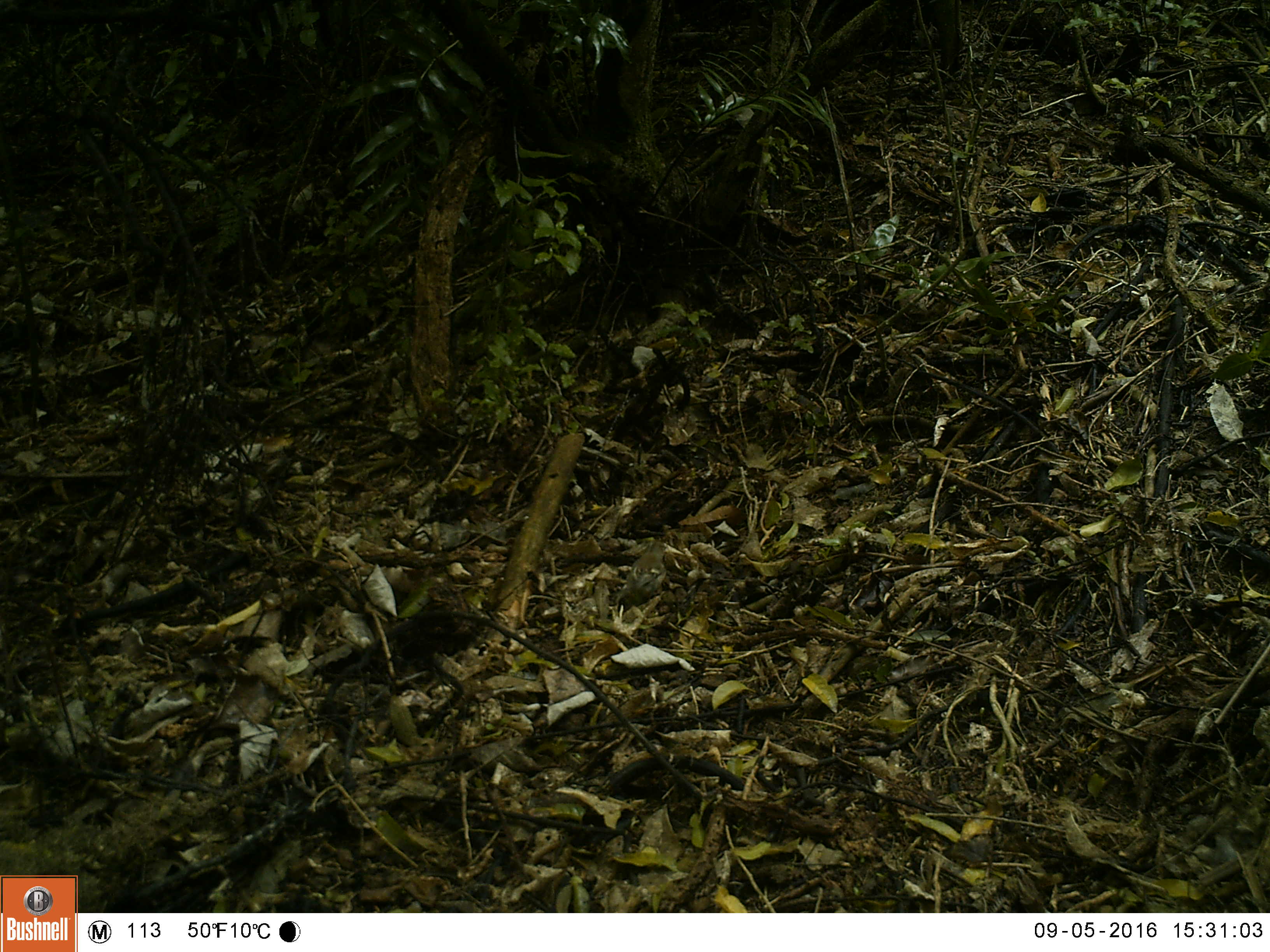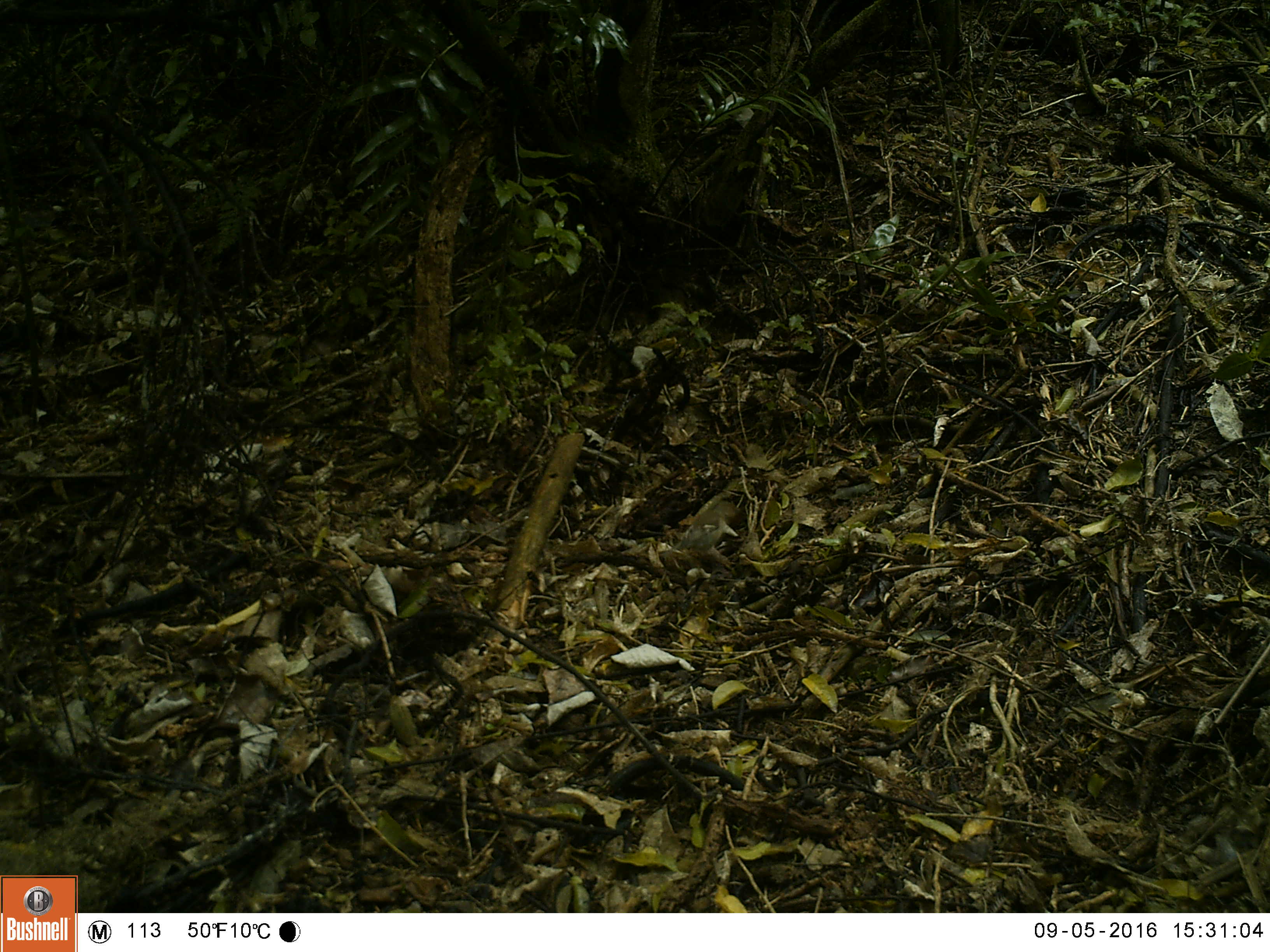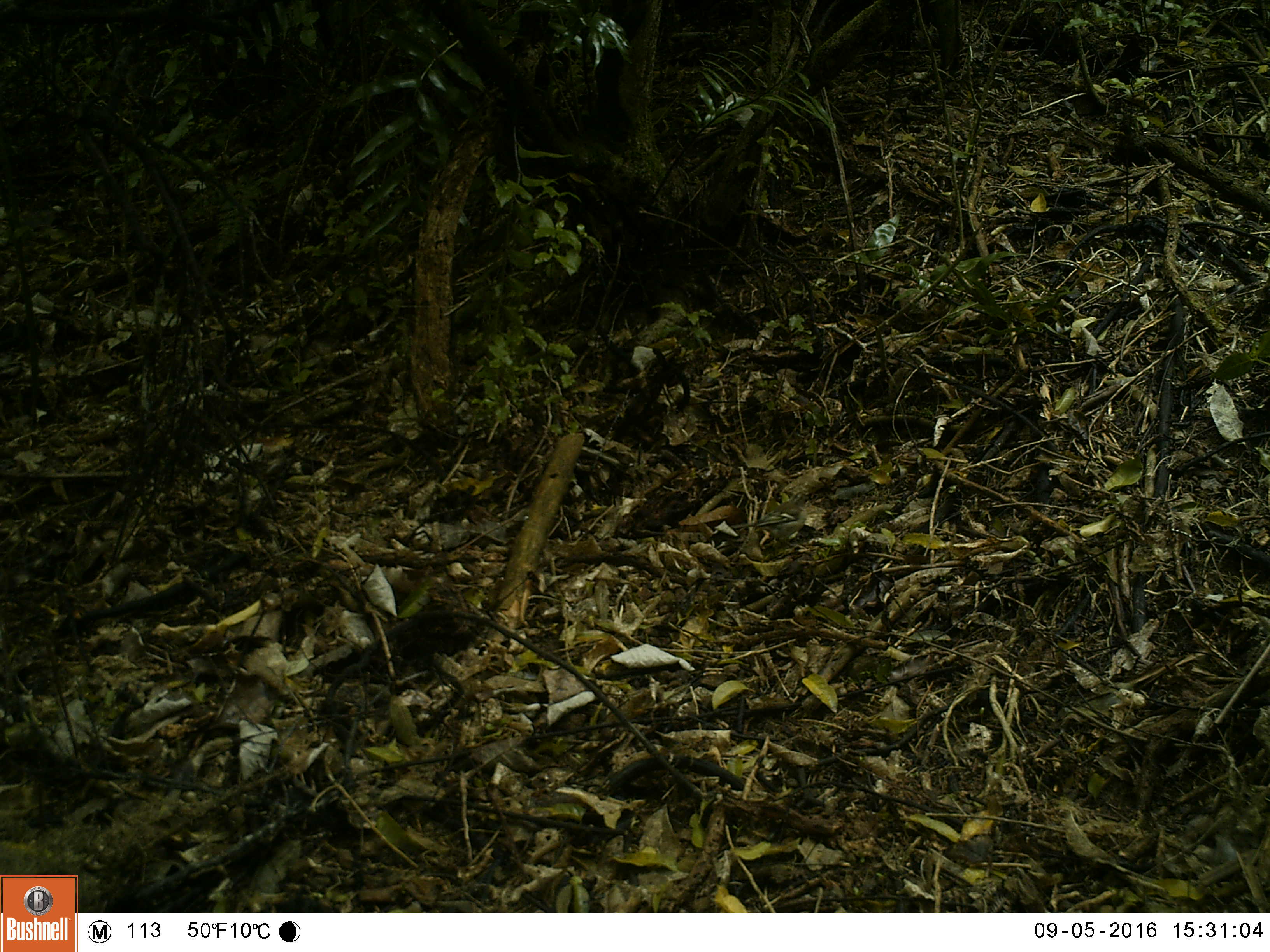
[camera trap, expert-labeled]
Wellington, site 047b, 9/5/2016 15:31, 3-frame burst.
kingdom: Animalia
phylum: Chordata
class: Aves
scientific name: Aves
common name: bird